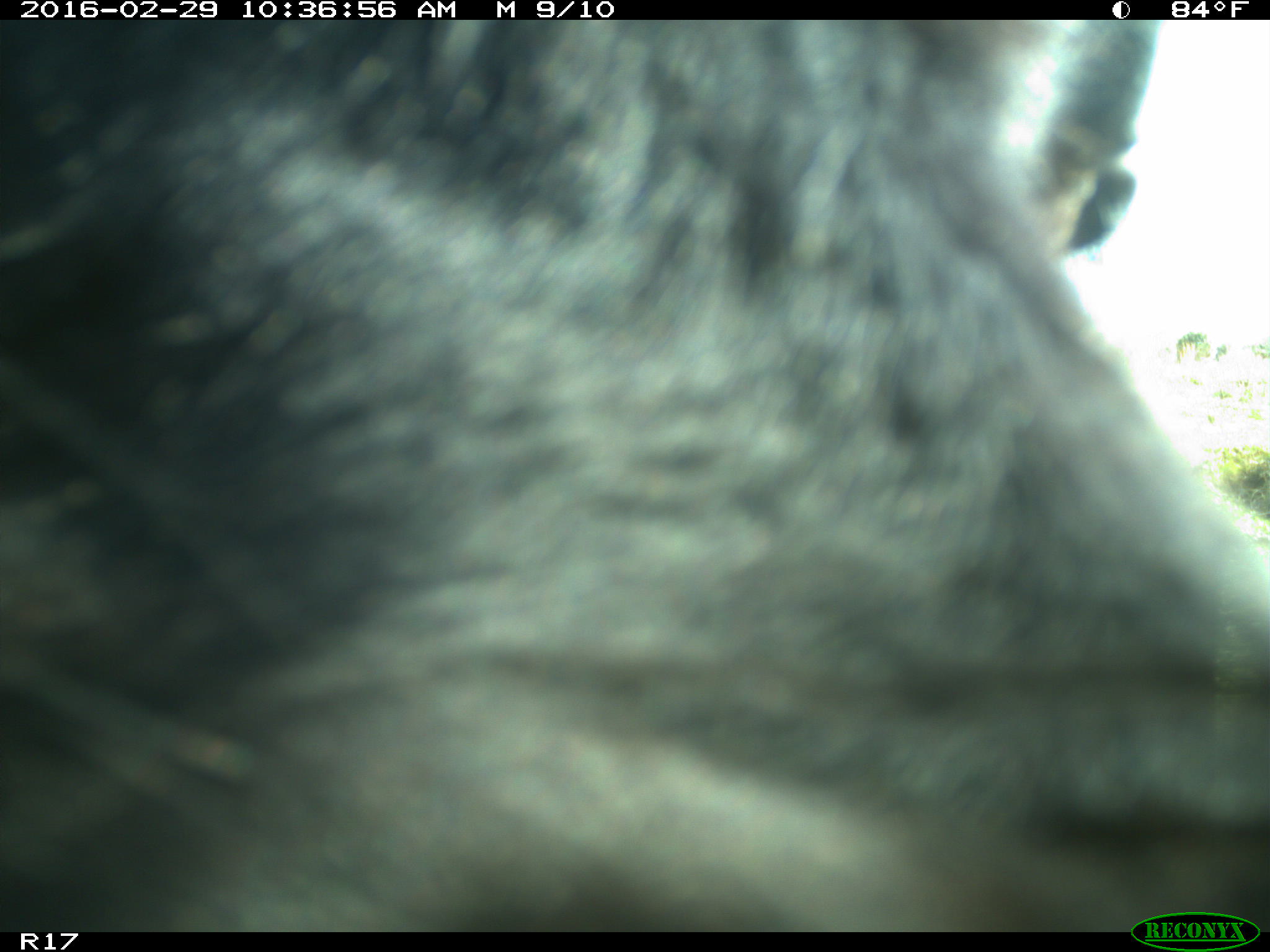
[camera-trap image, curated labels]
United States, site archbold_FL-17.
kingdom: Animalia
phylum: Chordata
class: Mammalia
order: Artiodactyla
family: Bovidae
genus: Bos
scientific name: Bos taurus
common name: domestic cow